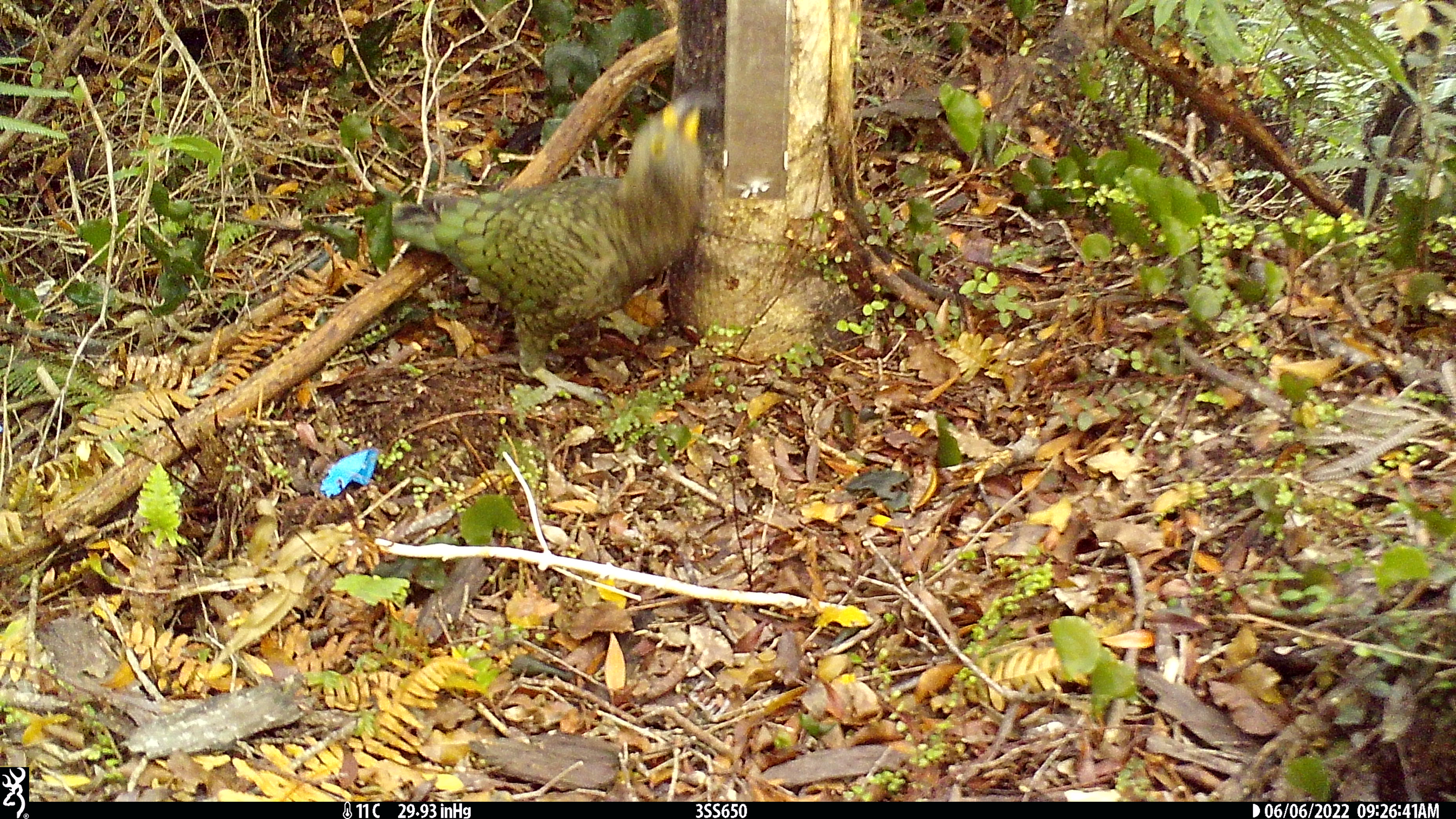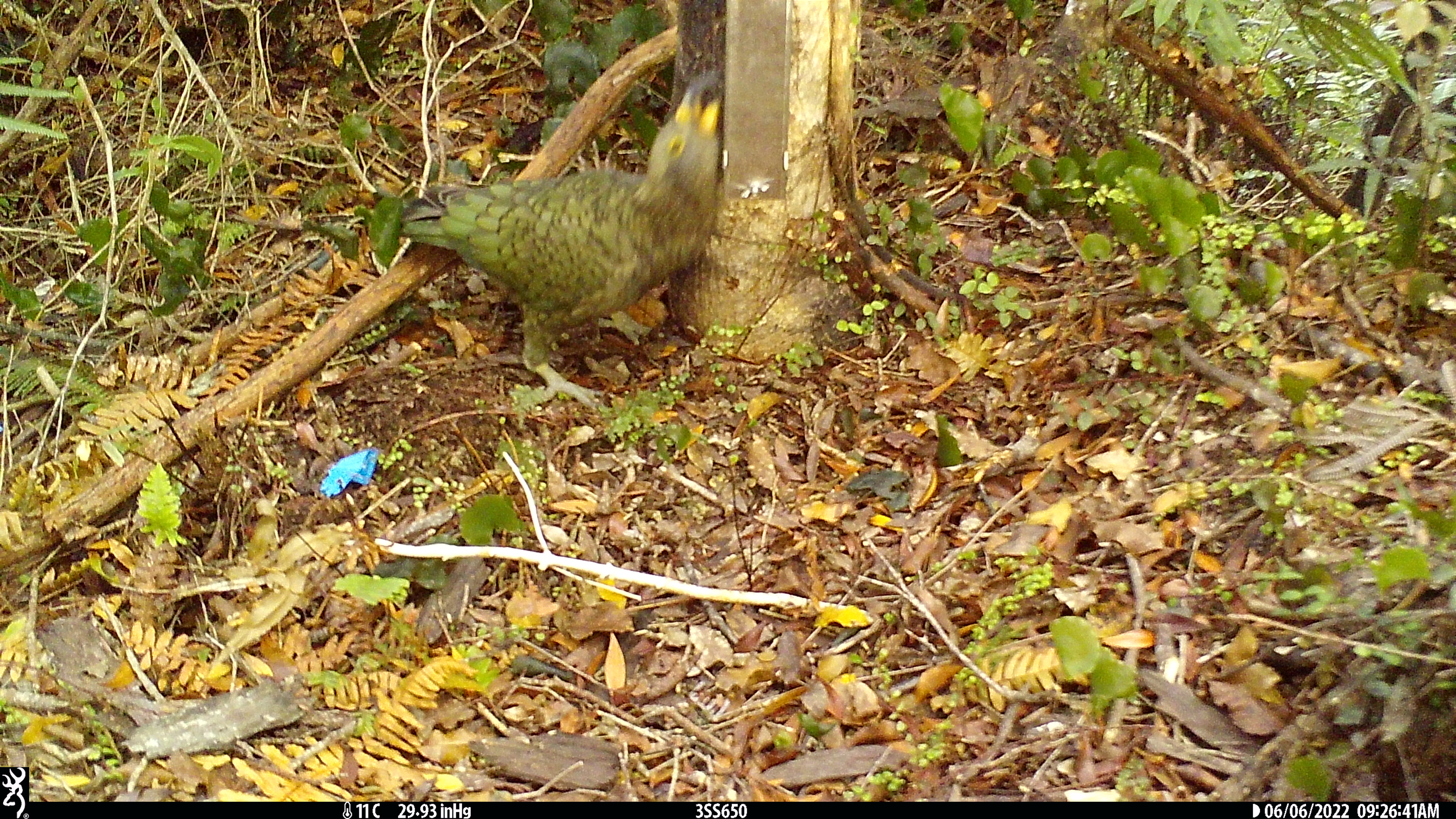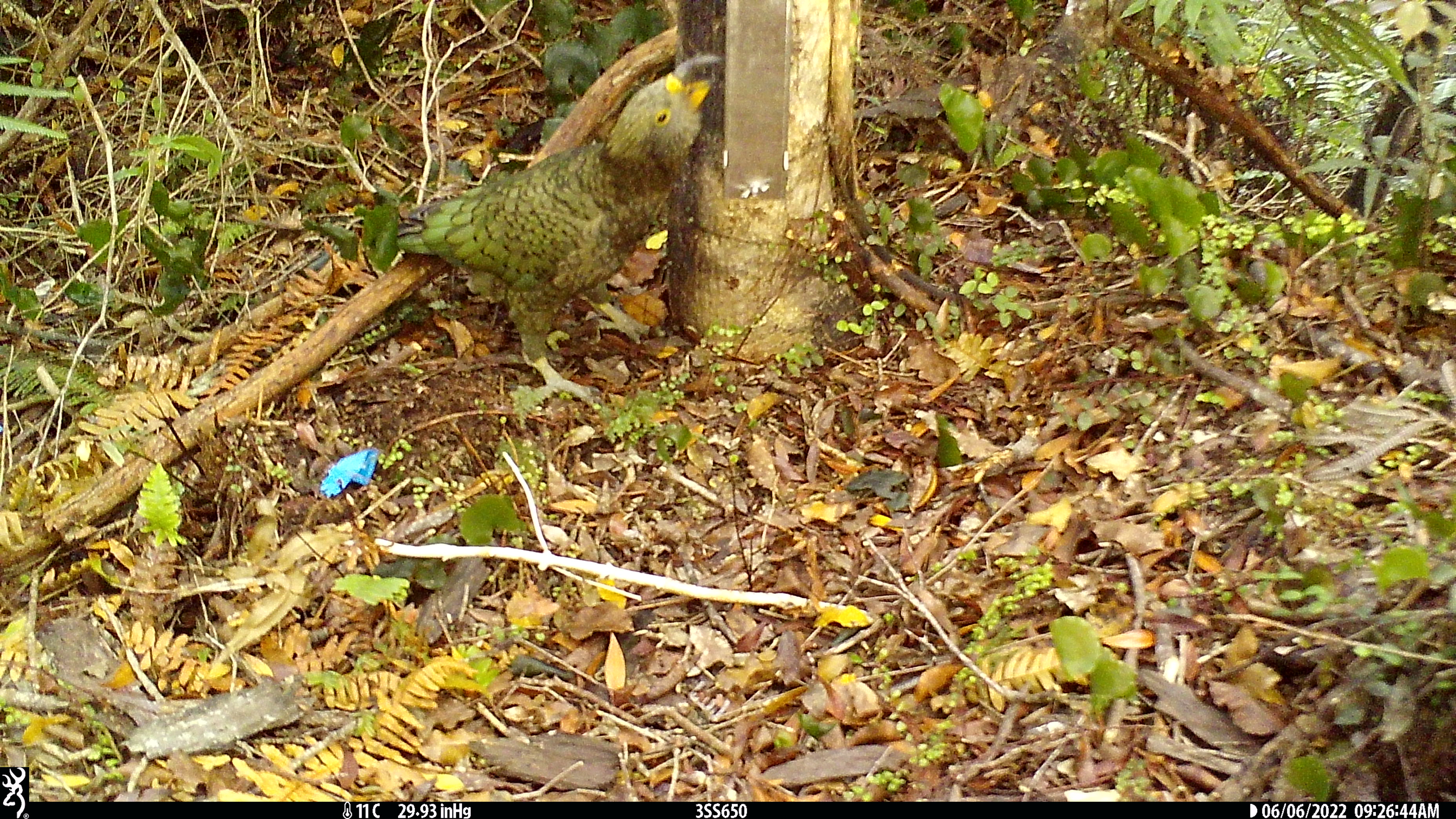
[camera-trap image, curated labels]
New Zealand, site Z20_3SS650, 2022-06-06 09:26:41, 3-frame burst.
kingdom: Animalia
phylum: Chordata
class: Aves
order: Psittaciformes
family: Strigopidae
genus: Nestor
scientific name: Nestor notabilis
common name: kea